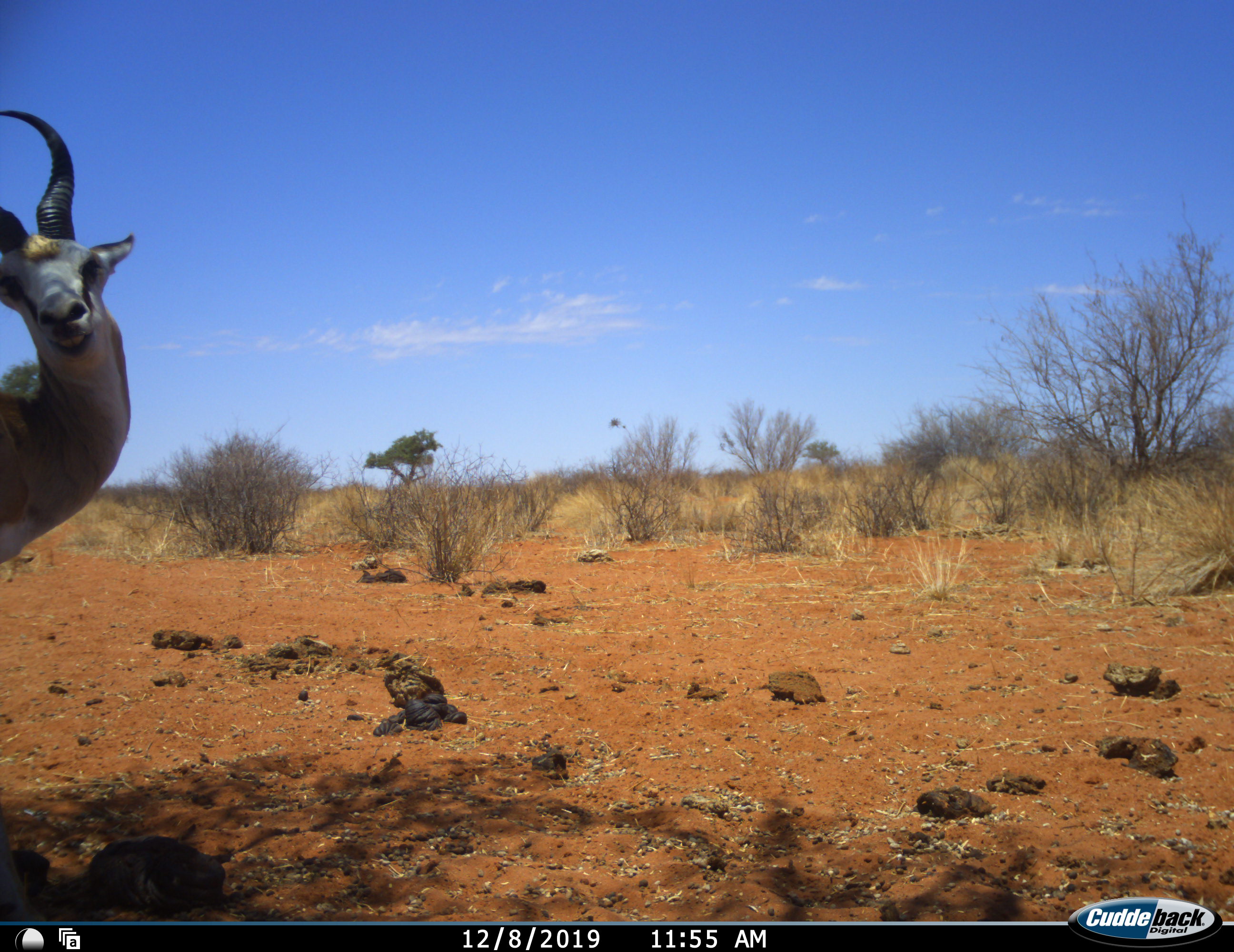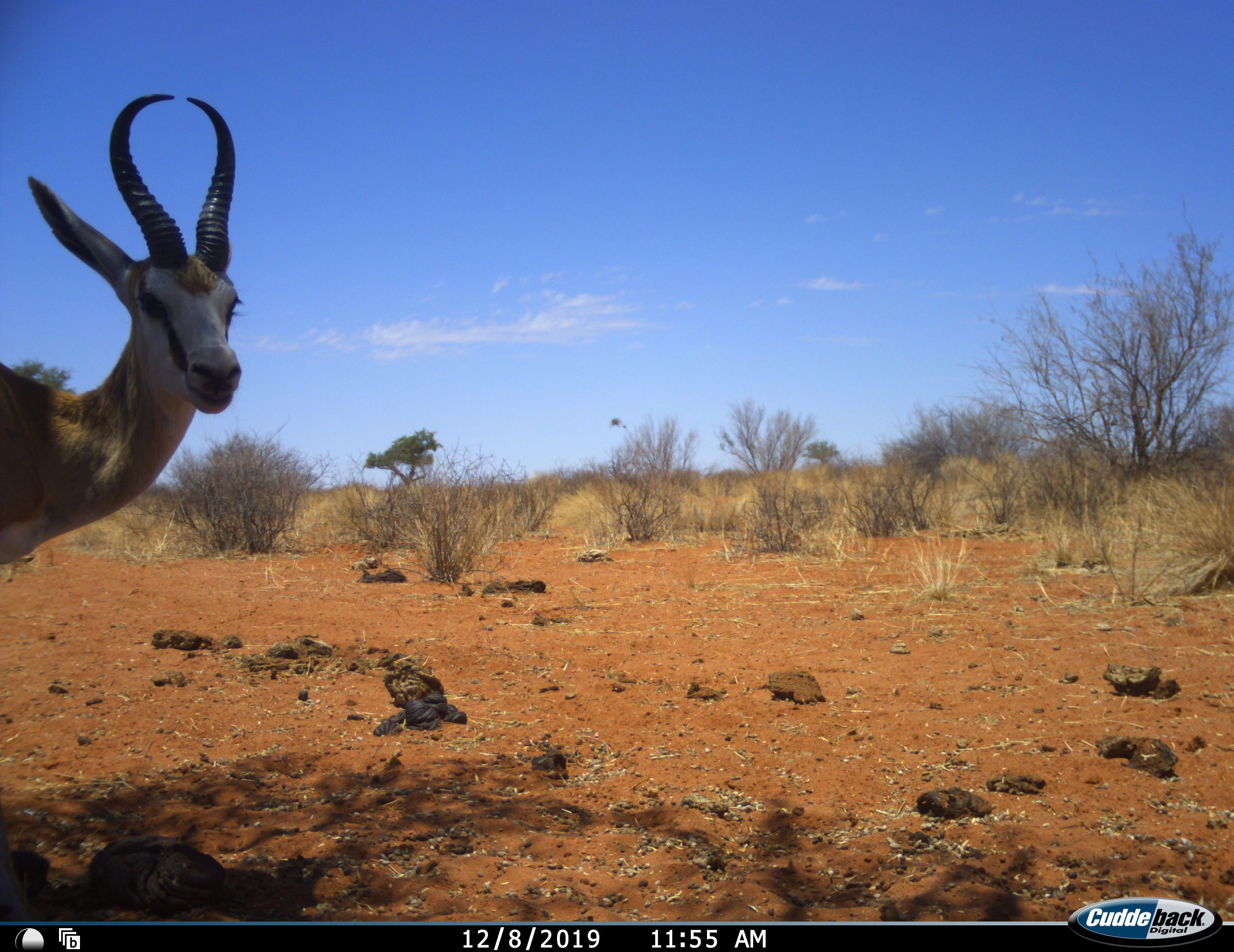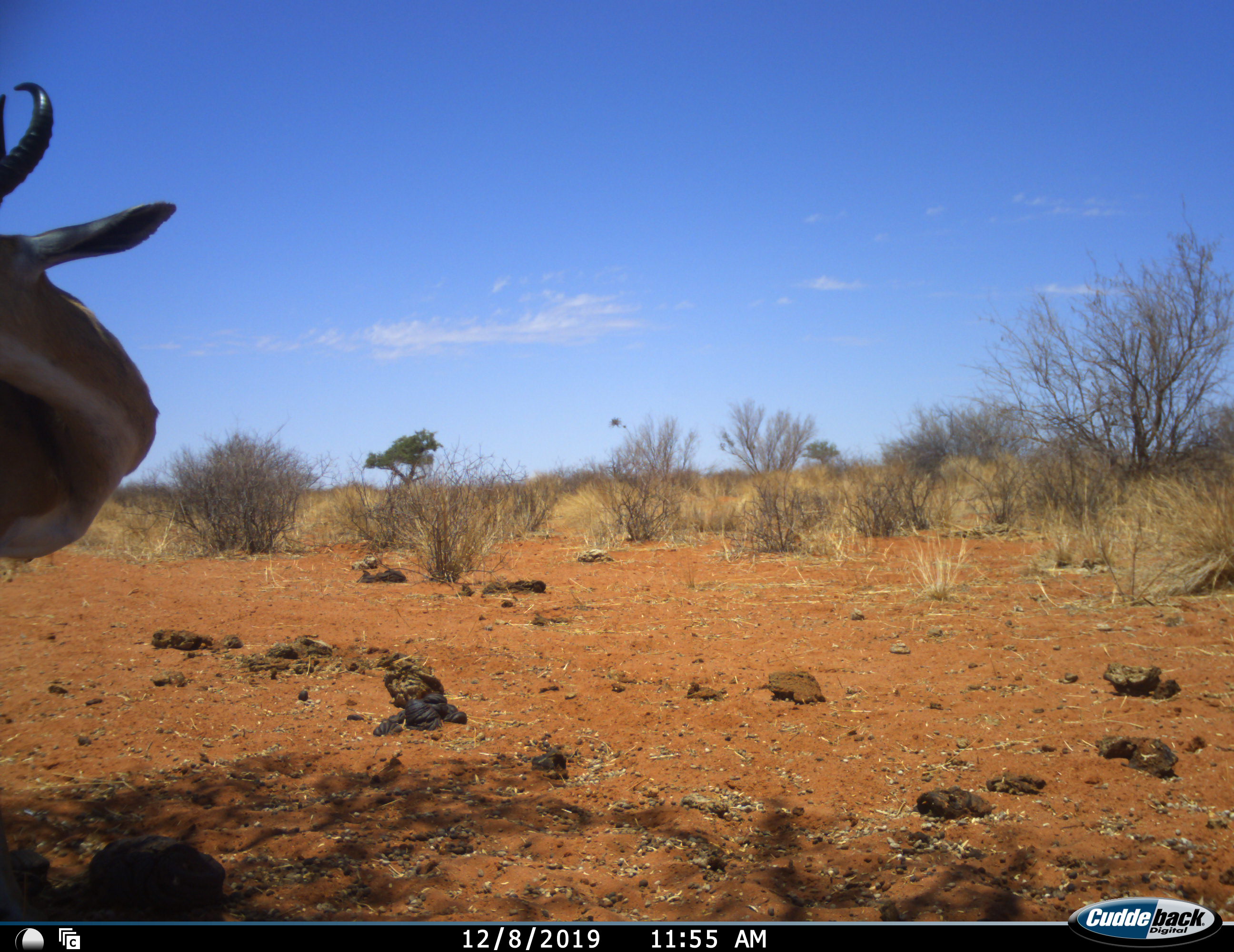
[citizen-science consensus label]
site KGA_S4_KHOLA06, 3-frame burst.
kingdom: Animalia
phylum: Chordata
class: Mammalia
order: Artiodactyla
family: Bovidae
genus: Antidorcas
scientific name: Antidorcas marsupialis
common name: springbok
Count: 1.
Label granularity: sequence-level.